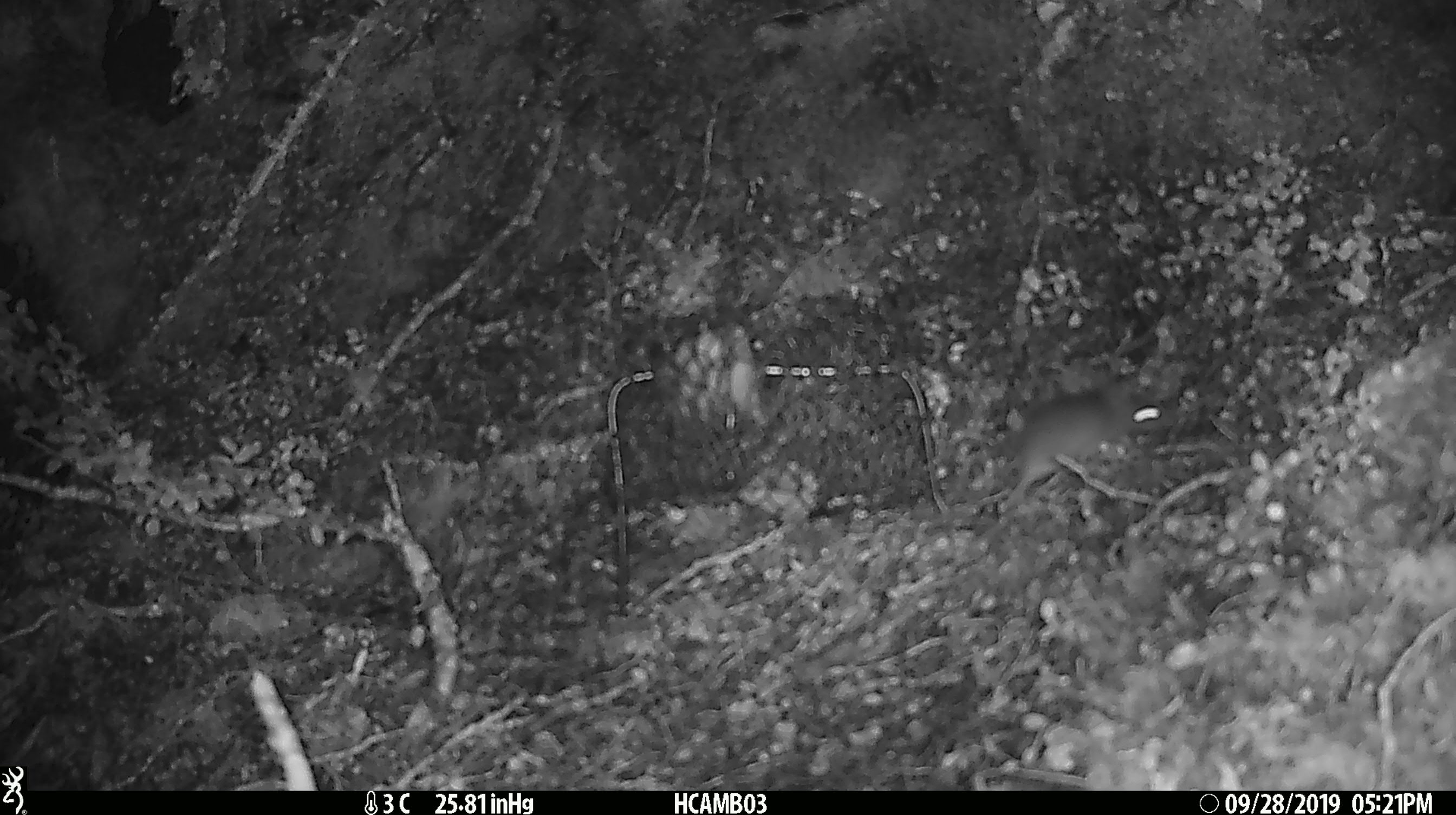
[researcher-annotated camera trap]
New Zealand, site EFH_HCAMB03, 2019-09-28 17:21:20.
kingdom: Animalia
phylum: Chordata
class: Mammalia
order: Rodentia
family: Muridae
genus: Mus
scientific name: Mus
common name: mouse